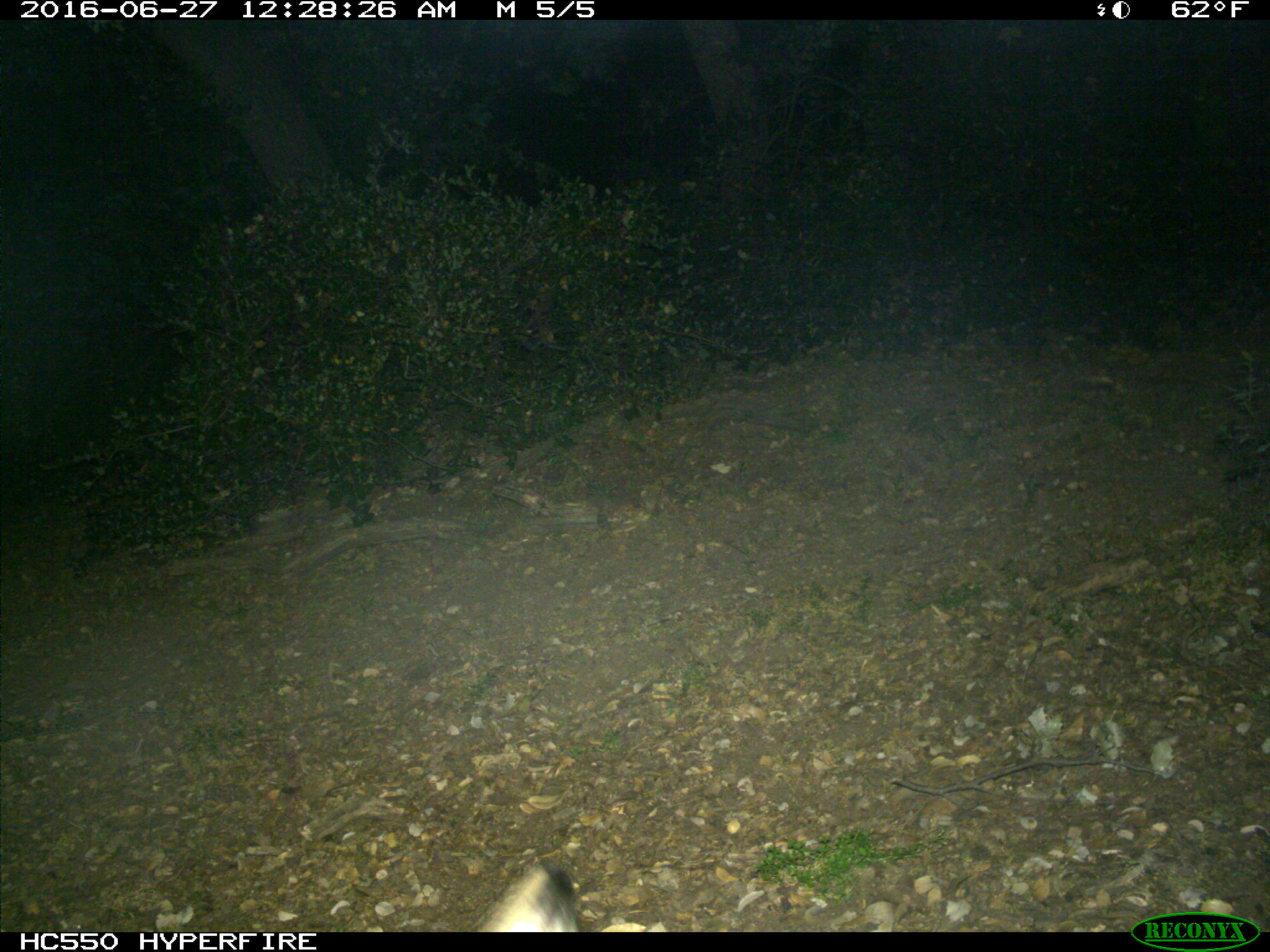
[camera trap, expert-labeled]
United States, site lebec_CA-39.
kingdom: Animalia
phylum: Chordata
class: Mammalia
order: Lagomorpha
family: Leporidae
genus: Lepus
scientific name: Lepus californicus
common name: black-tailed jackrabbit